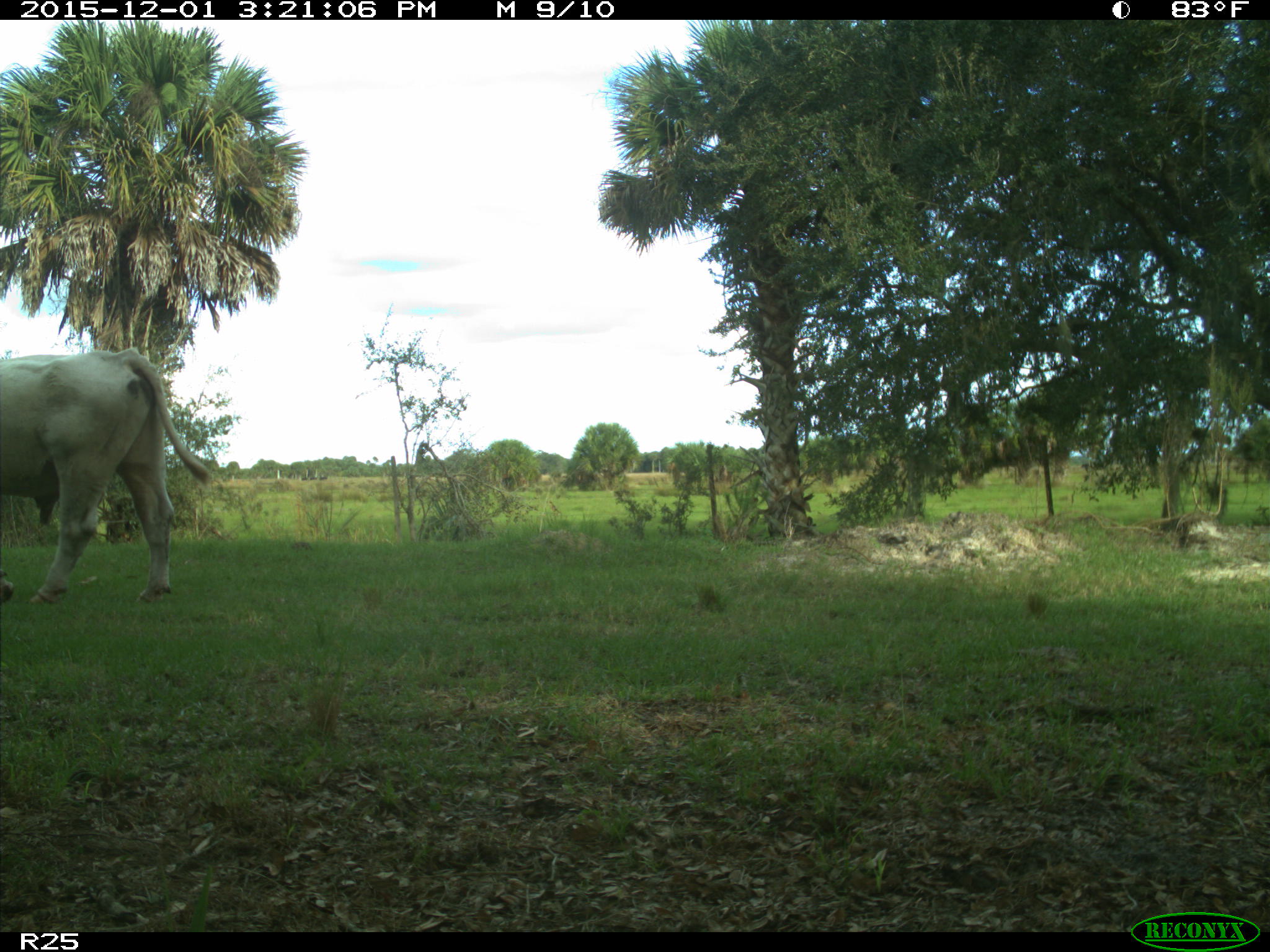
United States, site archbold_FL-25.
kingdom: Animalia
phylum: Chordata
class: Mammalia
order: Artiodactyla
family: Bovidae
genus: Bos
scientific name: Bos taurus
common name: domestic cow